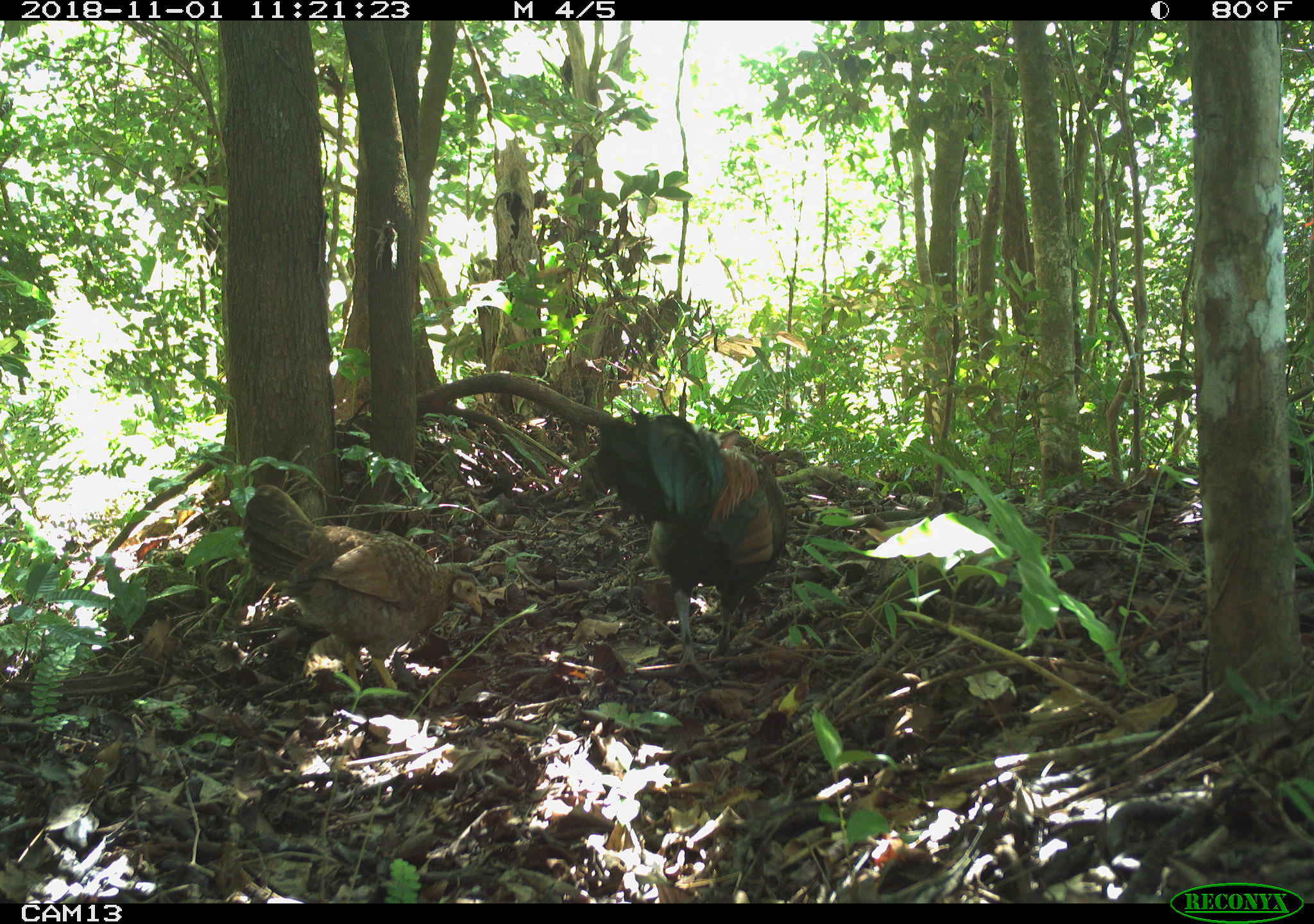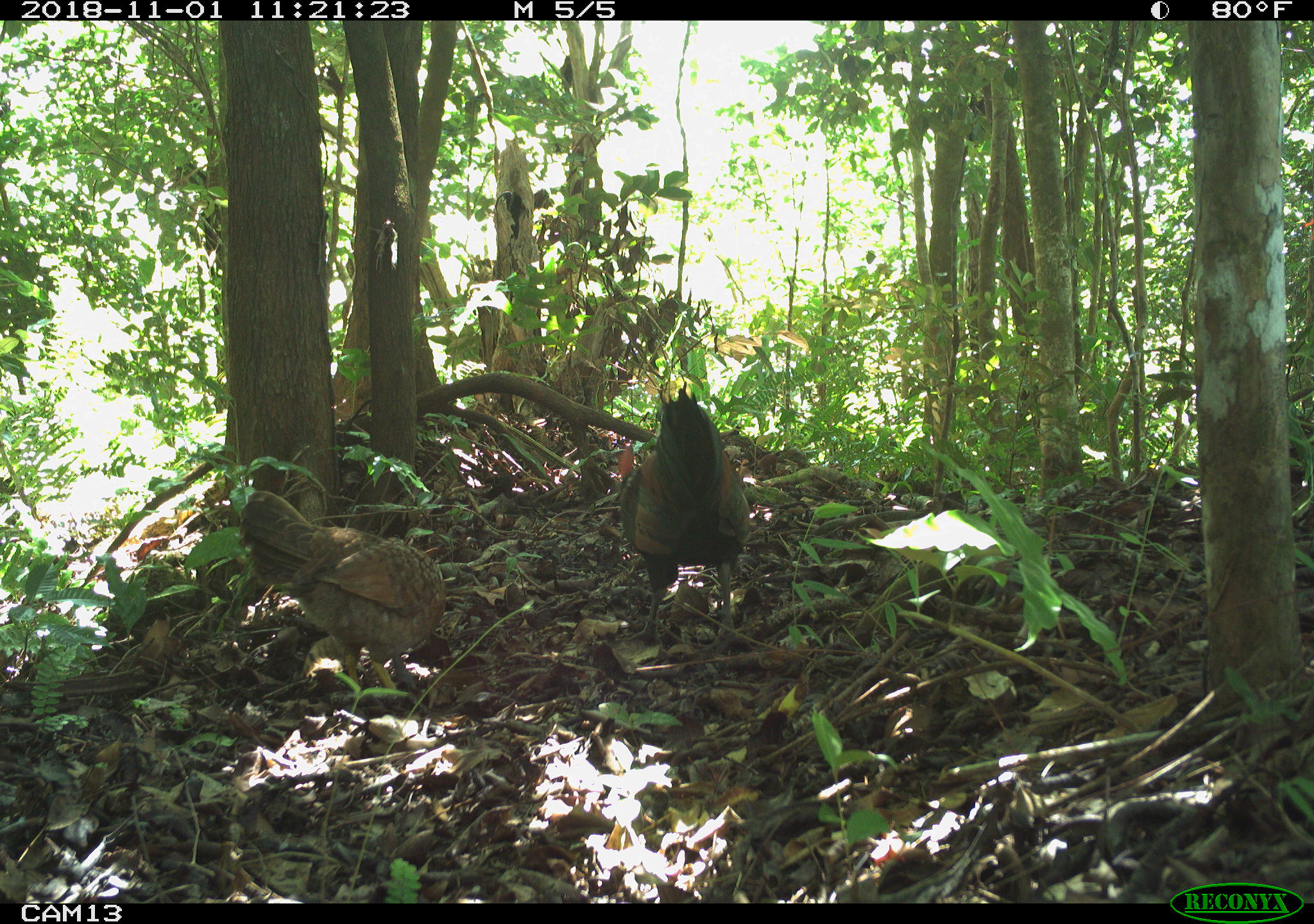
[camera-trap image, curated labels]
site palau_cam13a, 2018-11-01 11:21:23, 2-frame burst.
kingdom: Animalia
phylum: Chordata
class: Aves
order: Galliformes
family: Phasianidae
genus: Gallus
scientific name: Gallus gallus domesticus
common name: domestic chicken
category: chicken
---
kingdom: Animalia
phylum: Chordata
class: Aves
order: Galliformes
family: Phasianidae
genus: Gallus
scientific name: Gallus gallus domesticus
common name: rooster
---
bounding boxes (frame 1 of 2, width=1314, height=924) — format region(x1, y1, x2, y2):
chicken: region(235, 486, 488, 712)
rooster: region(576, 402, 795, 674)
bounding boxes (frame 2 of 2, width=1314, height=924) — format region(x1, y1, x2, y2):
chicken: region(235, 493, 444, 712)
rooster: region(592, 364, 758, 652)